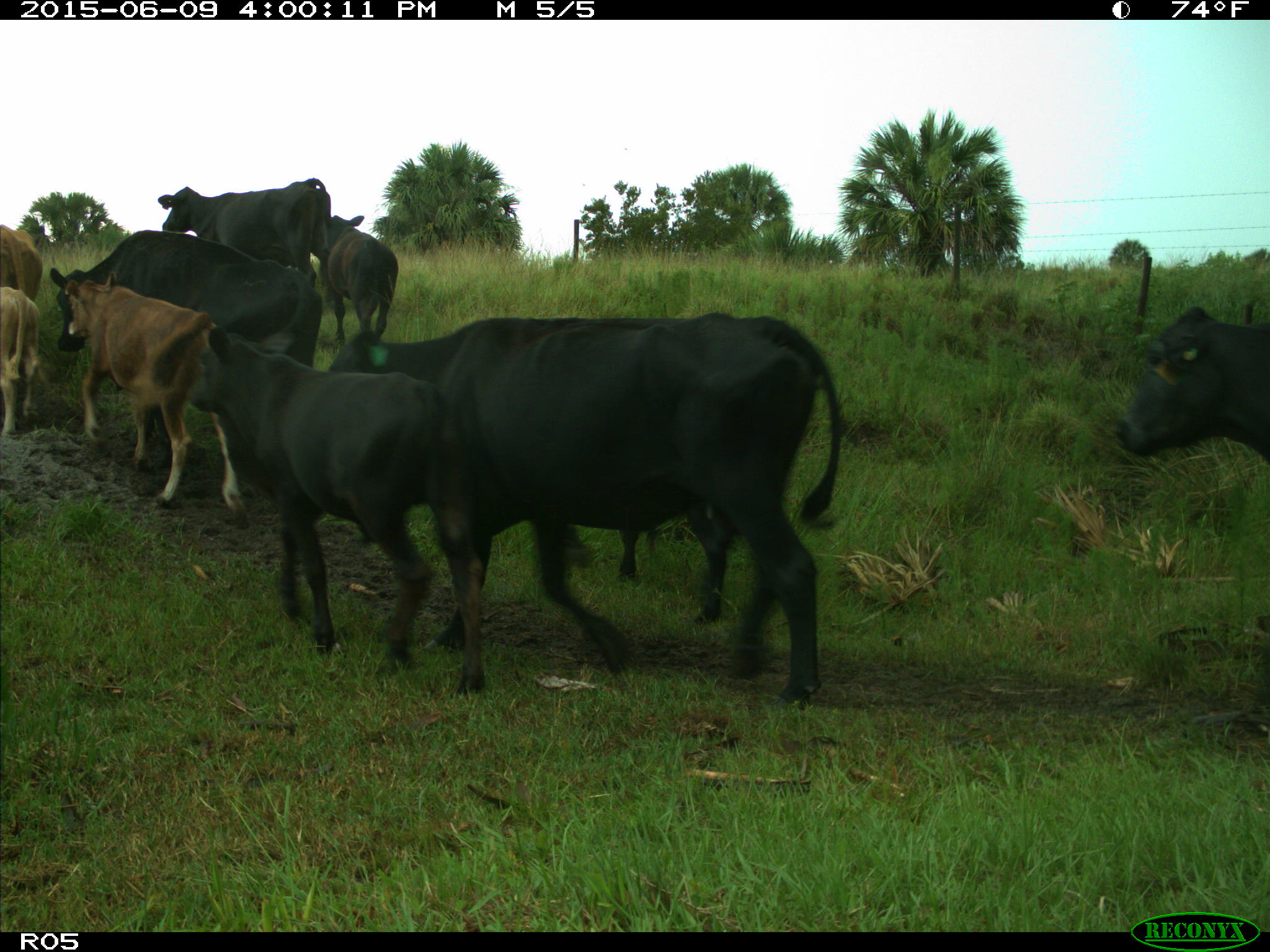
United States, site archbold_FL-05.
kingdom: Animalia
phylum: Chordata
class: Mammalia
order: Artiodactyla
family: Bovidae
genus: Bos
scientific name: Bos taurus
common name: domestic cow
Bos taurus (domestic cow).